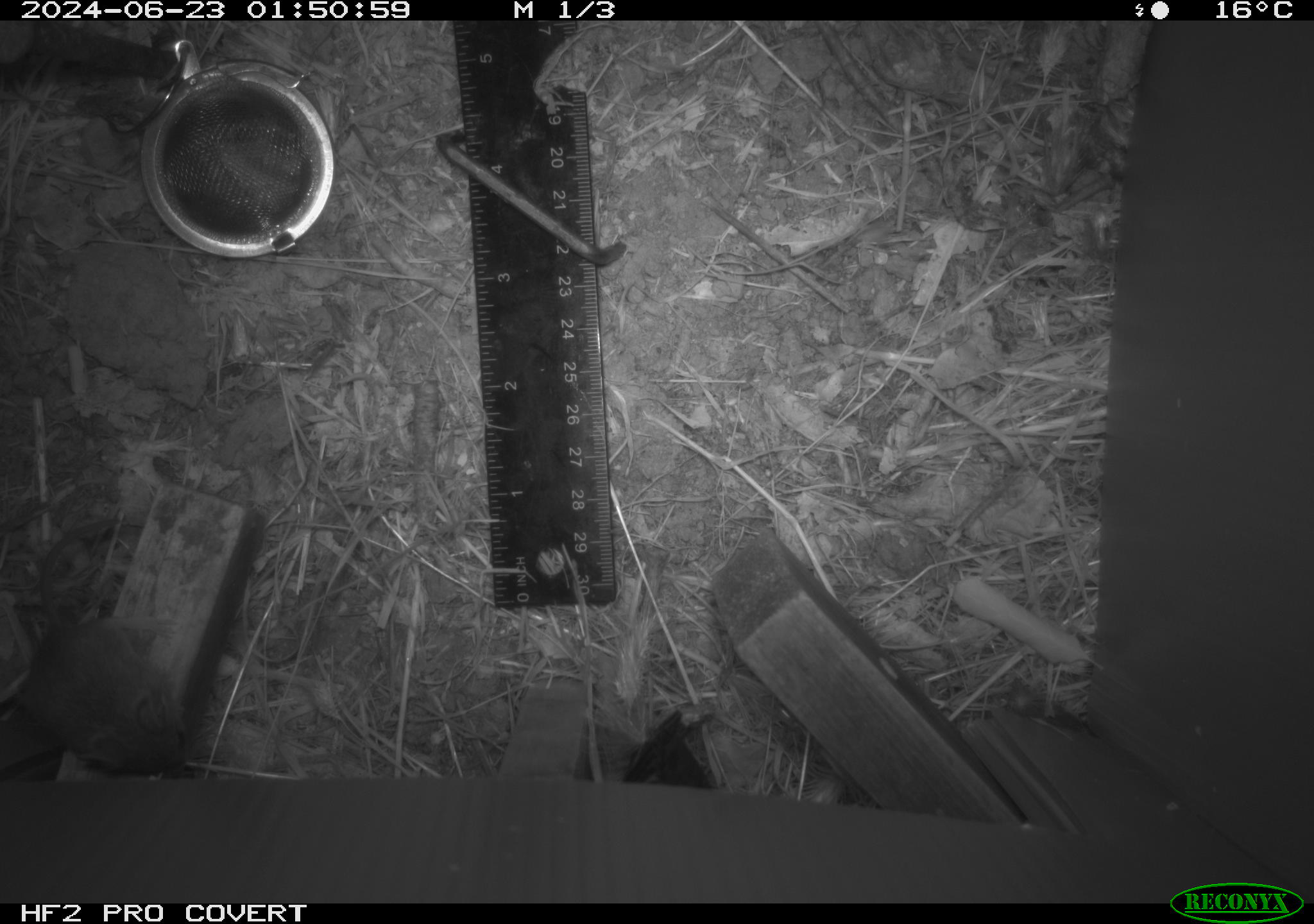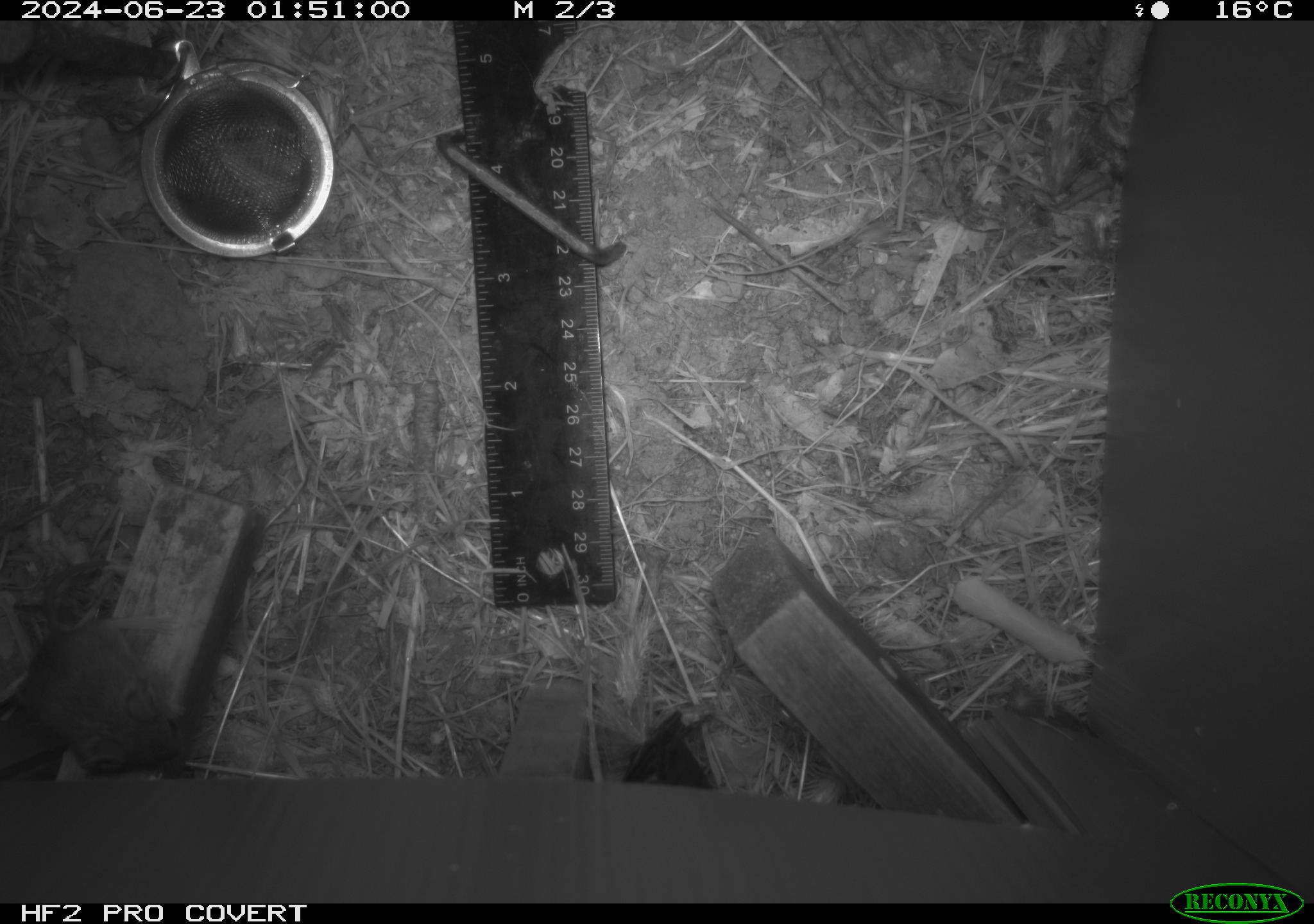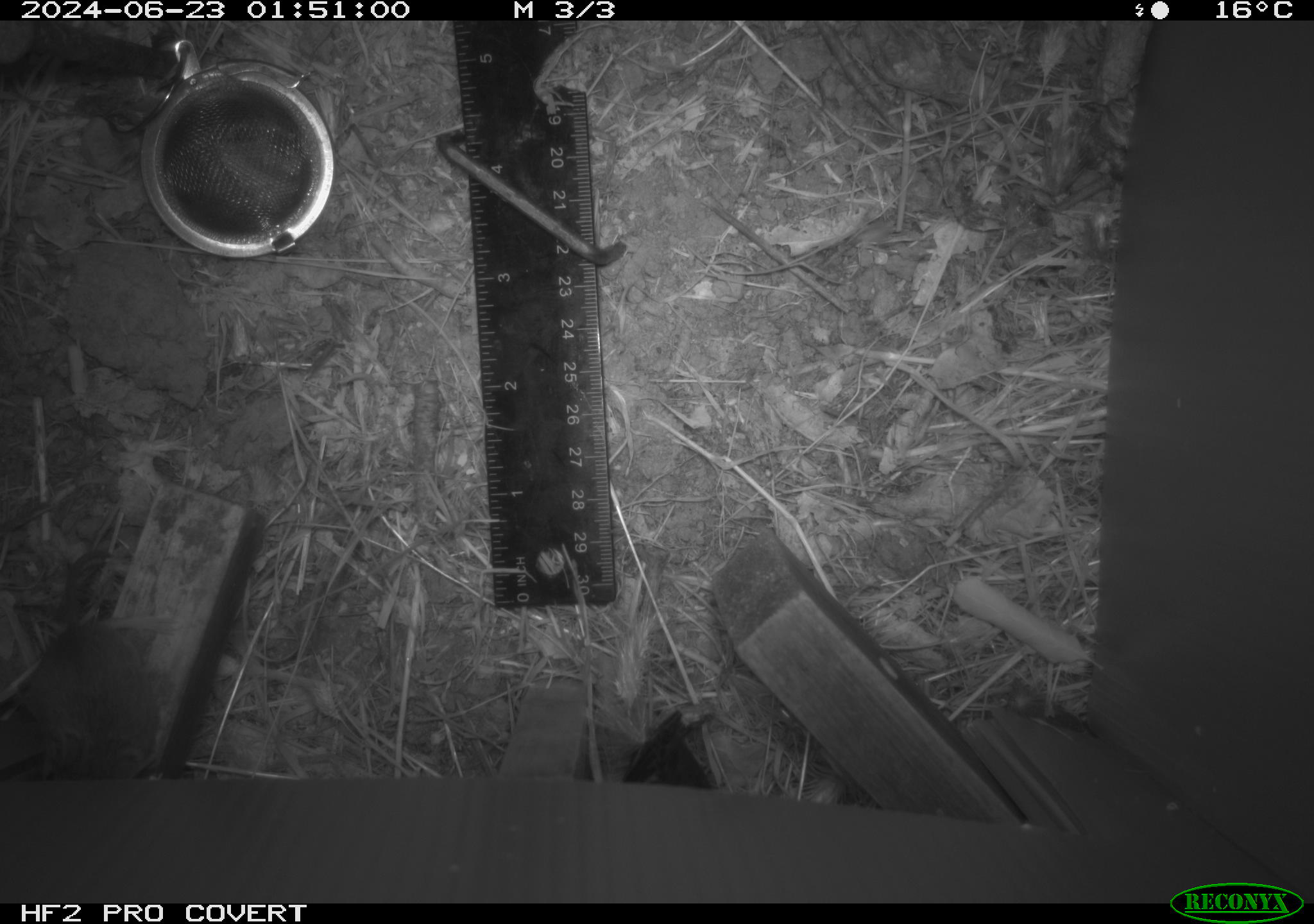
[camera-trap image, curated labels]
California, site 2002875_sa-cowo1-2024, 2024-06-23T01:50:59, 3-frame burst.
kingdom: Animalia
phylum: Chordata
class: Mammalia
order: Rodentia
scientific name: Rodentia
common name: mouse species